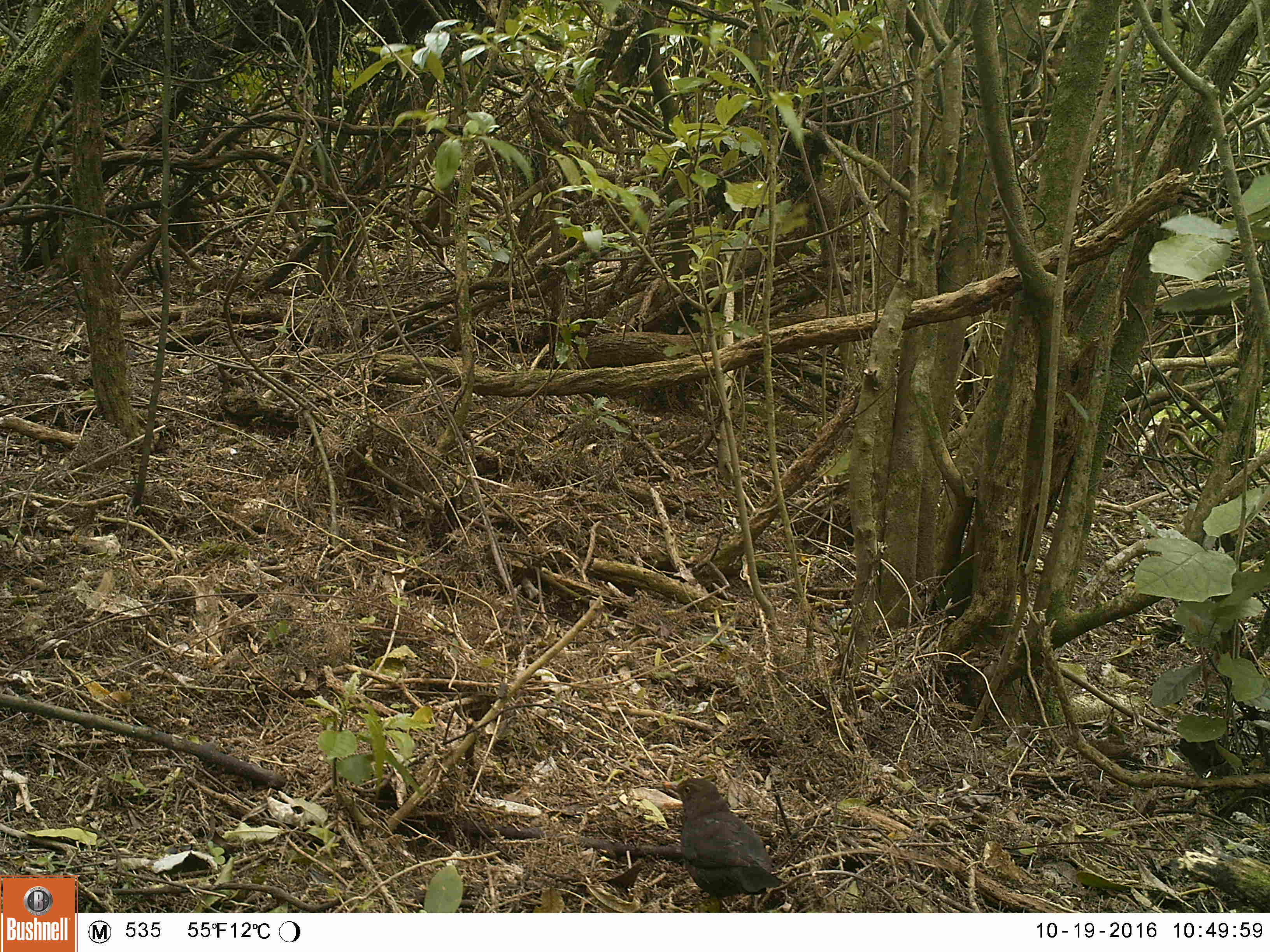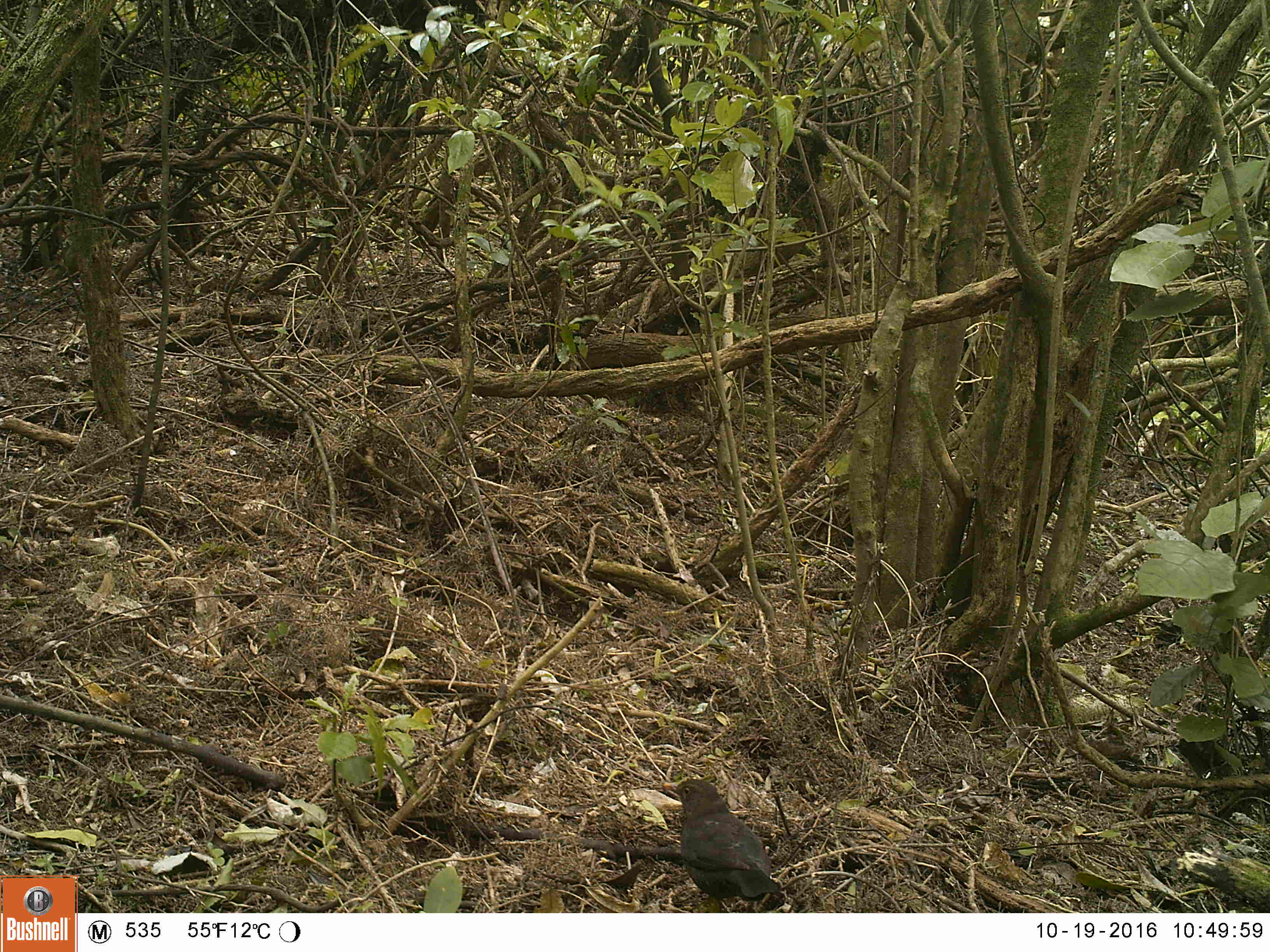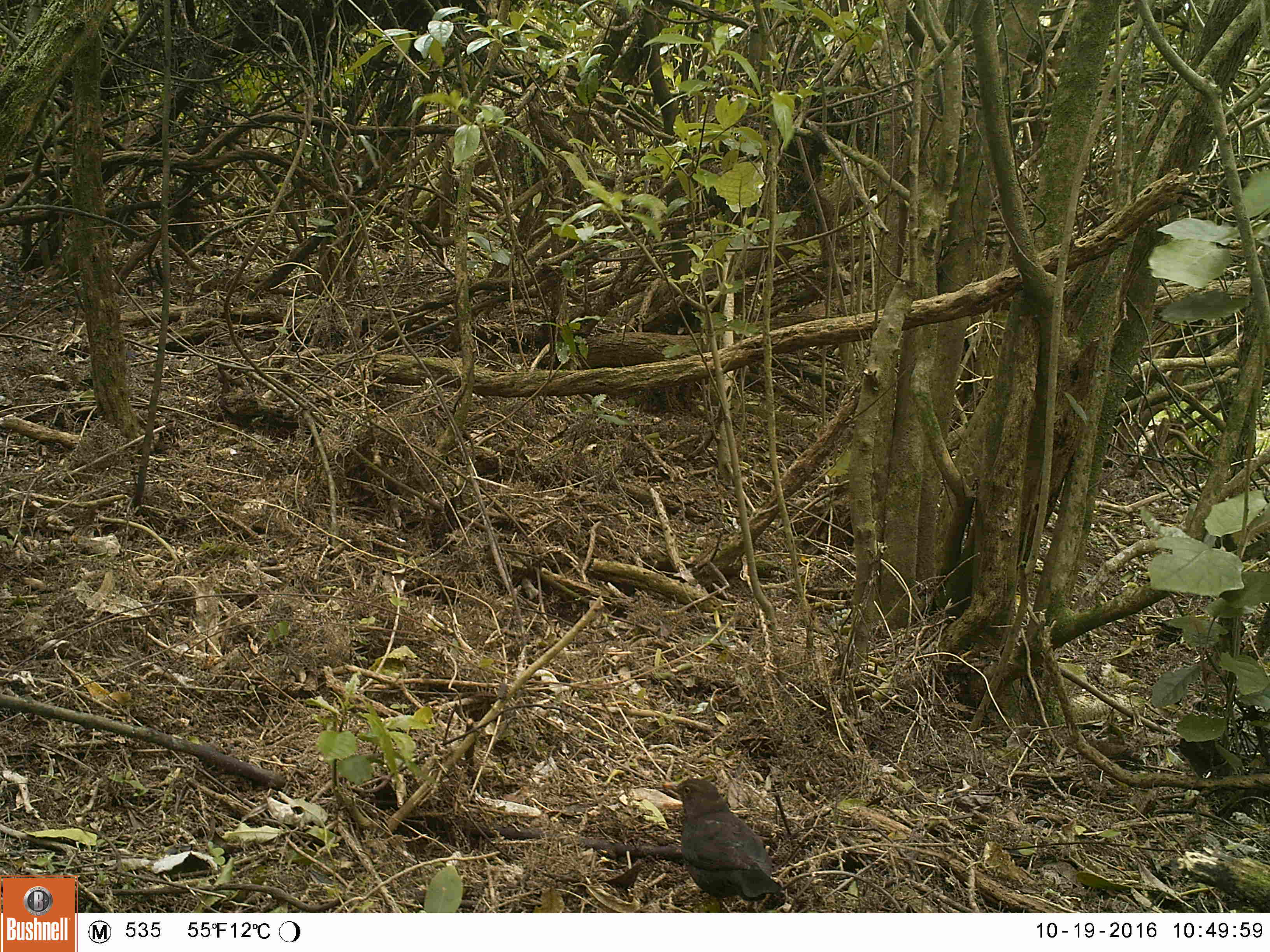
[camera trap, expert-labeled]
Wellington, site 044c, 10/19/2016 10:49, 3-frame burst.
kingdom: Animalia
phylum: Chordata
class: Aves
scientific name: Aves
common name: bird